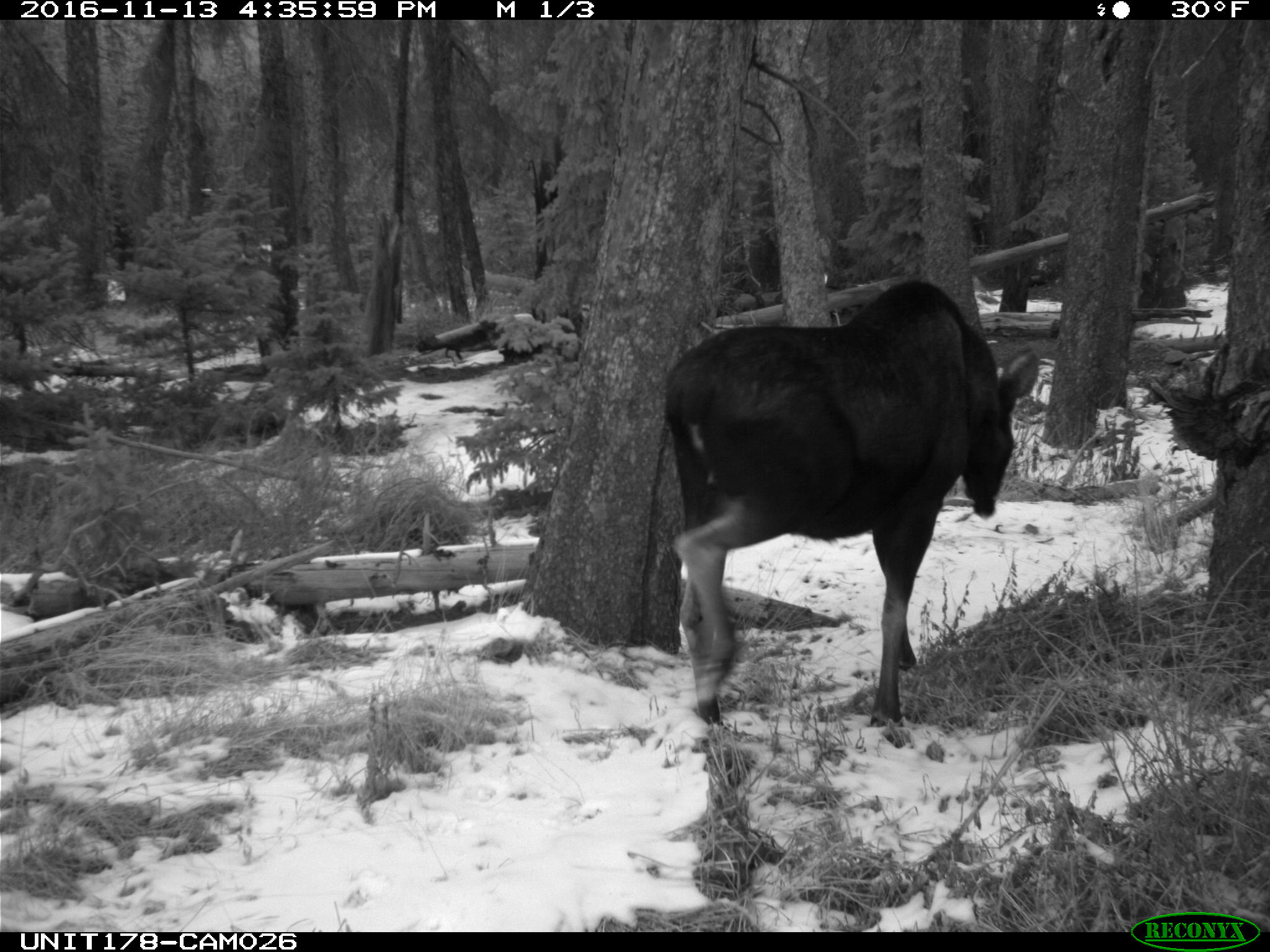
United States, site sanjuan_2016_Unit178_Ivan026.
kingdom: Animalia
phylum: Chordata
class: Mammalia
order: Artiodactyla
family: Cervidae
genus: Alces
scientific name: Alces alces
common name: moose